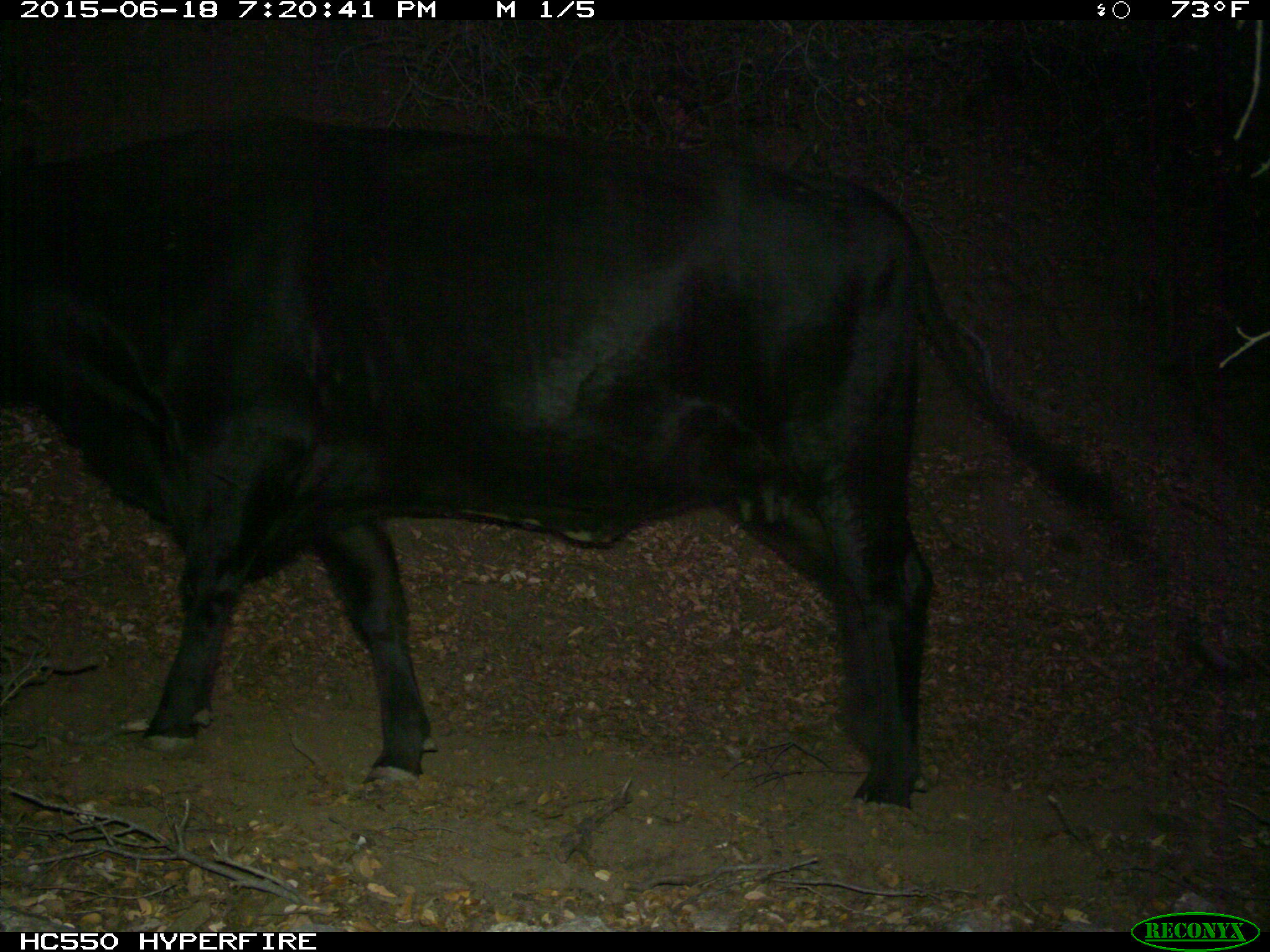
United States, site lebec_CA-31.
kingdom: Animalia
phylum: Chordata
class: Mammalia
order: Artiodactyla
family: Bovidae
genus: Bos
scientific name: Bos taurus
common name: domestic cow